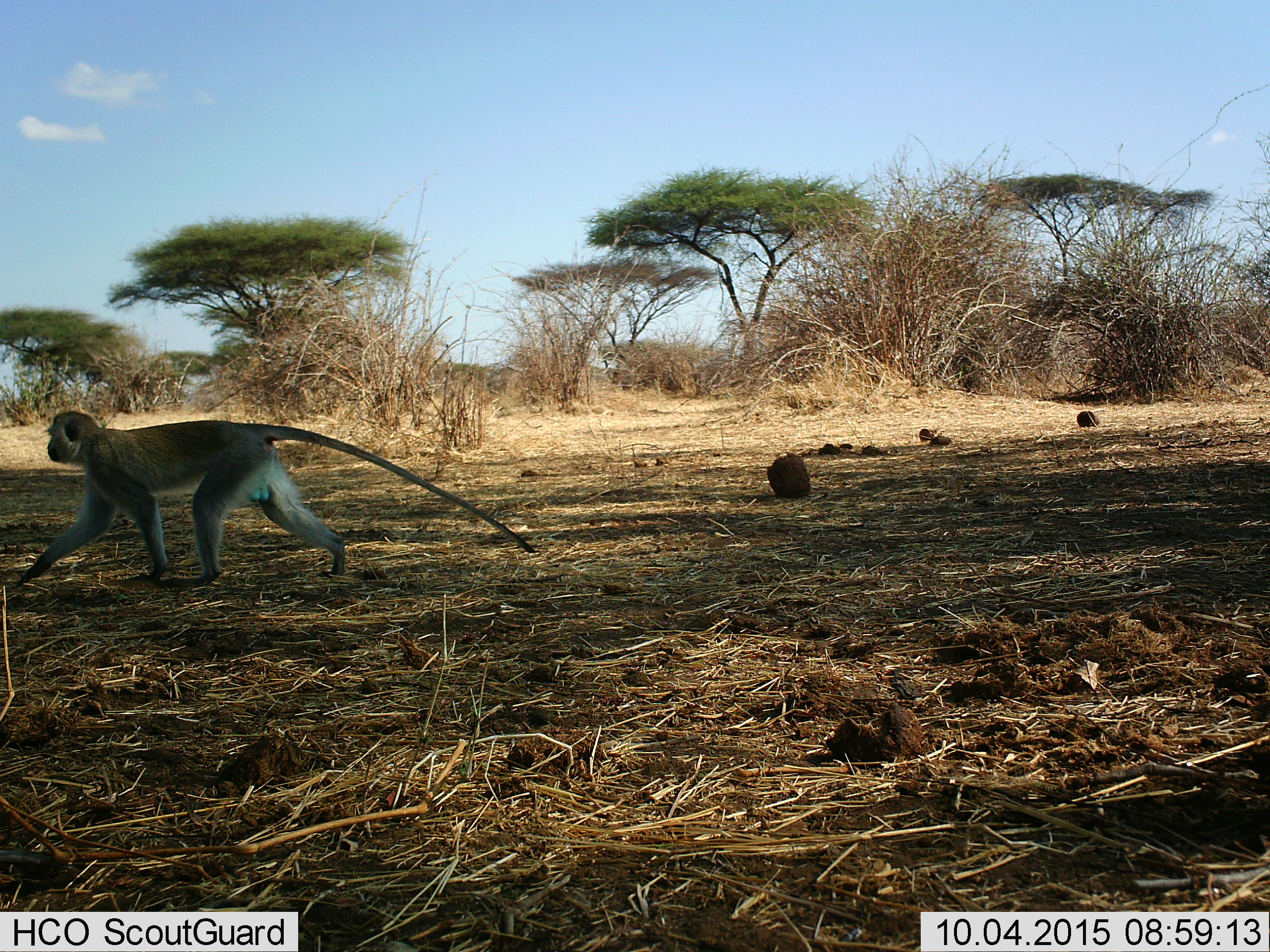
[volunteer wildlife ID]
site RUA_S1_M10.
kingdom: Animalia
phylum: Chordata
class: Mammalia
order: Primates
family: Cercopithecidae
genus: Chlorocebus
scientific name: Chlorocebus pygerythrus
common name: vervet monkey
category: monkeyvervet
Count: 1.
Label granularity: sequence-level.